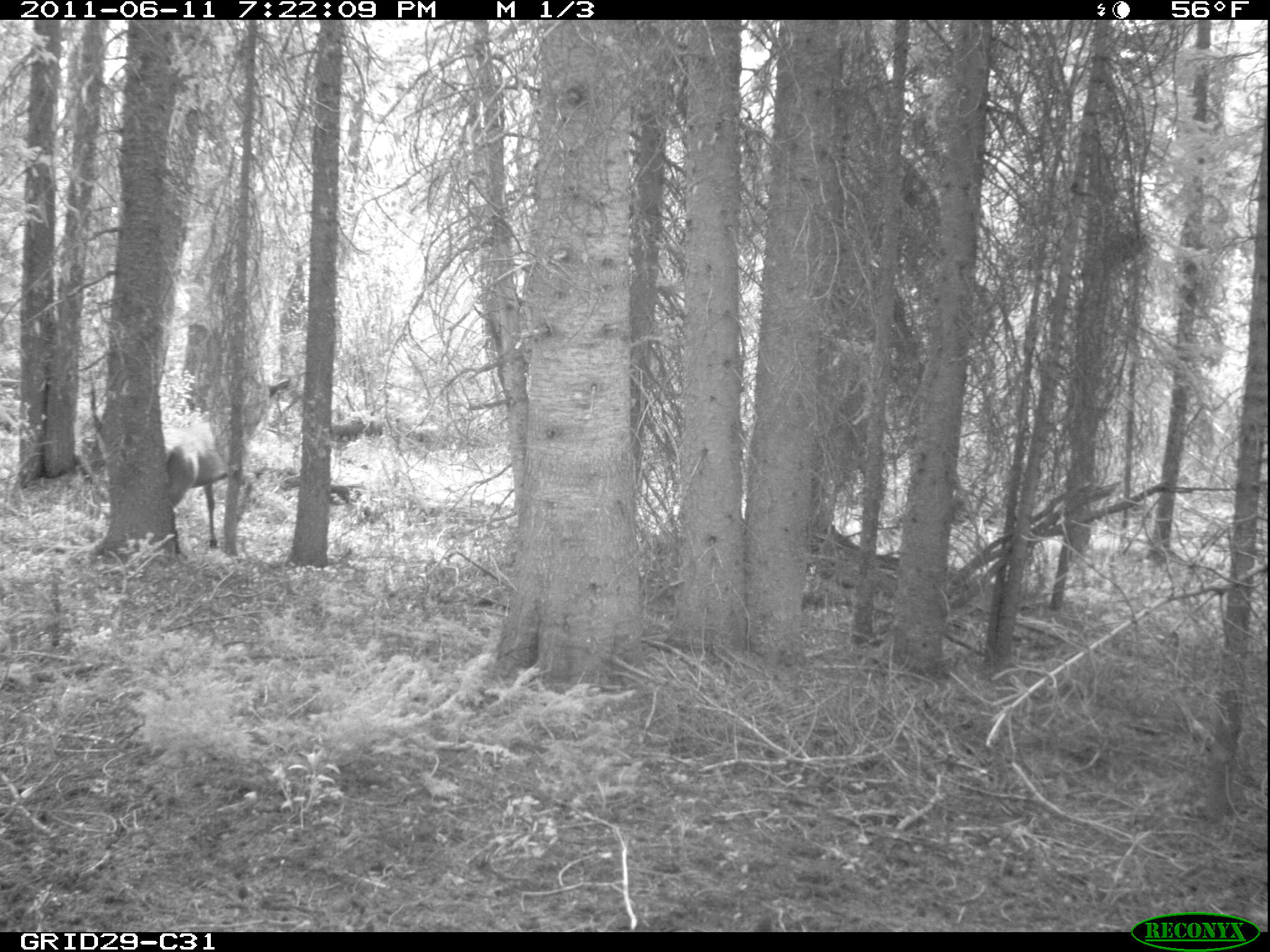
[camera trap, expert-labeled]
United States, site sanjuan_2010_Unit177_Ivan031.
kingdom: Animalia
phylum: Chordata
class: Mammalia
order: Artiodactyla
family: Cervidae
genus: Cervus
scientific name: Cervus elaphus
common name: red deer